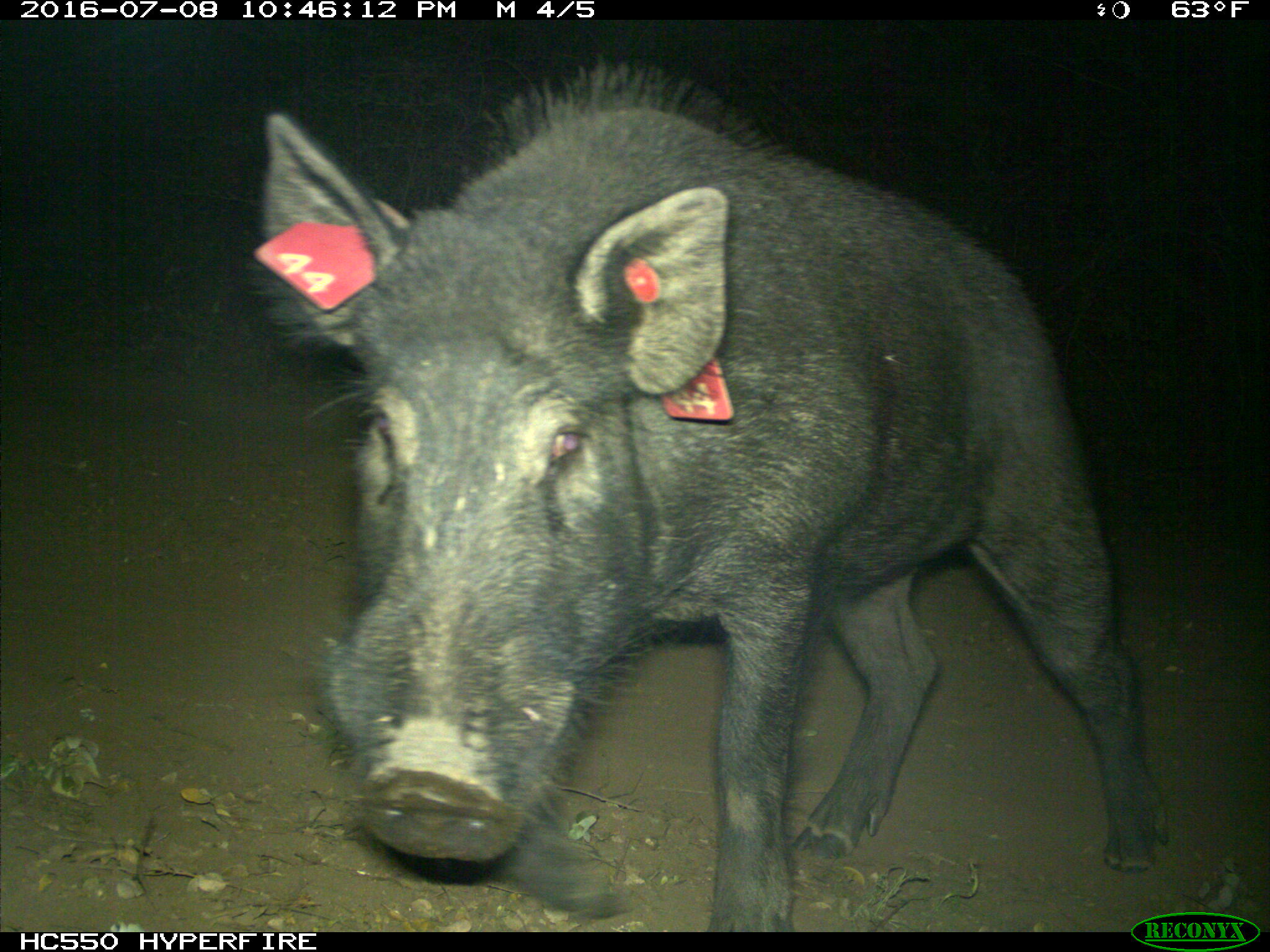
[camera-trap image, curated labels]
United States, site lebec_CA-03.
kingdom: Animalia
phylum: Chordata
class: Mammalia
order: Artiodactyla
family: Suidae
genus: Sus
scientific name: Sus scrofa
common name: wild boar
Sus scrofa (wild boar).